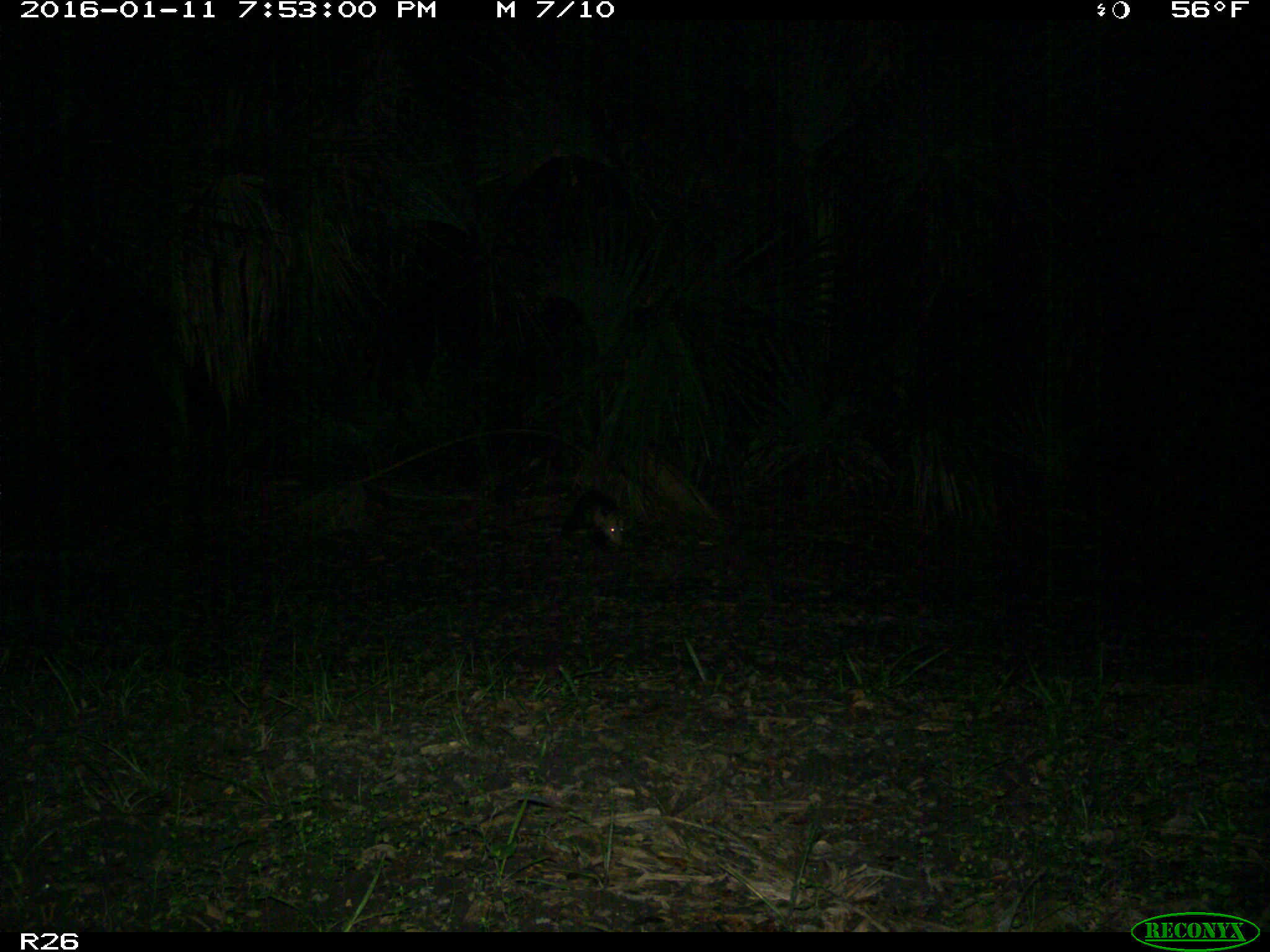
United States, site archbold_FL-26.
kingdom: Animalia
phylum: Chordata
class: Mammalia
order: Didelphimorphia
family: Didelphidae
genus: Didelphis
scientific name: Didelphis virginiana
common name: virginia opossum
Didelphis virginiana (virginia opossum).